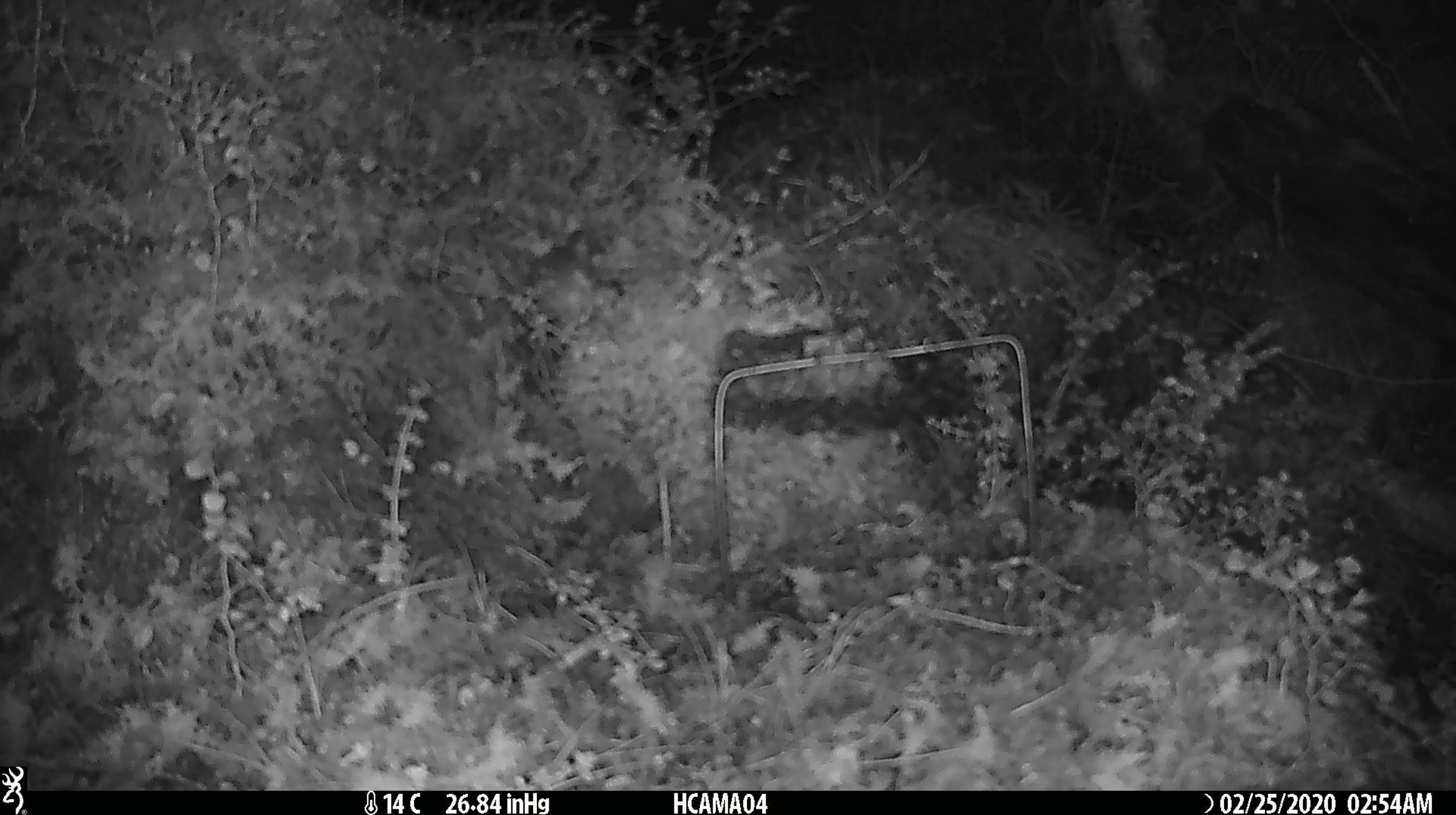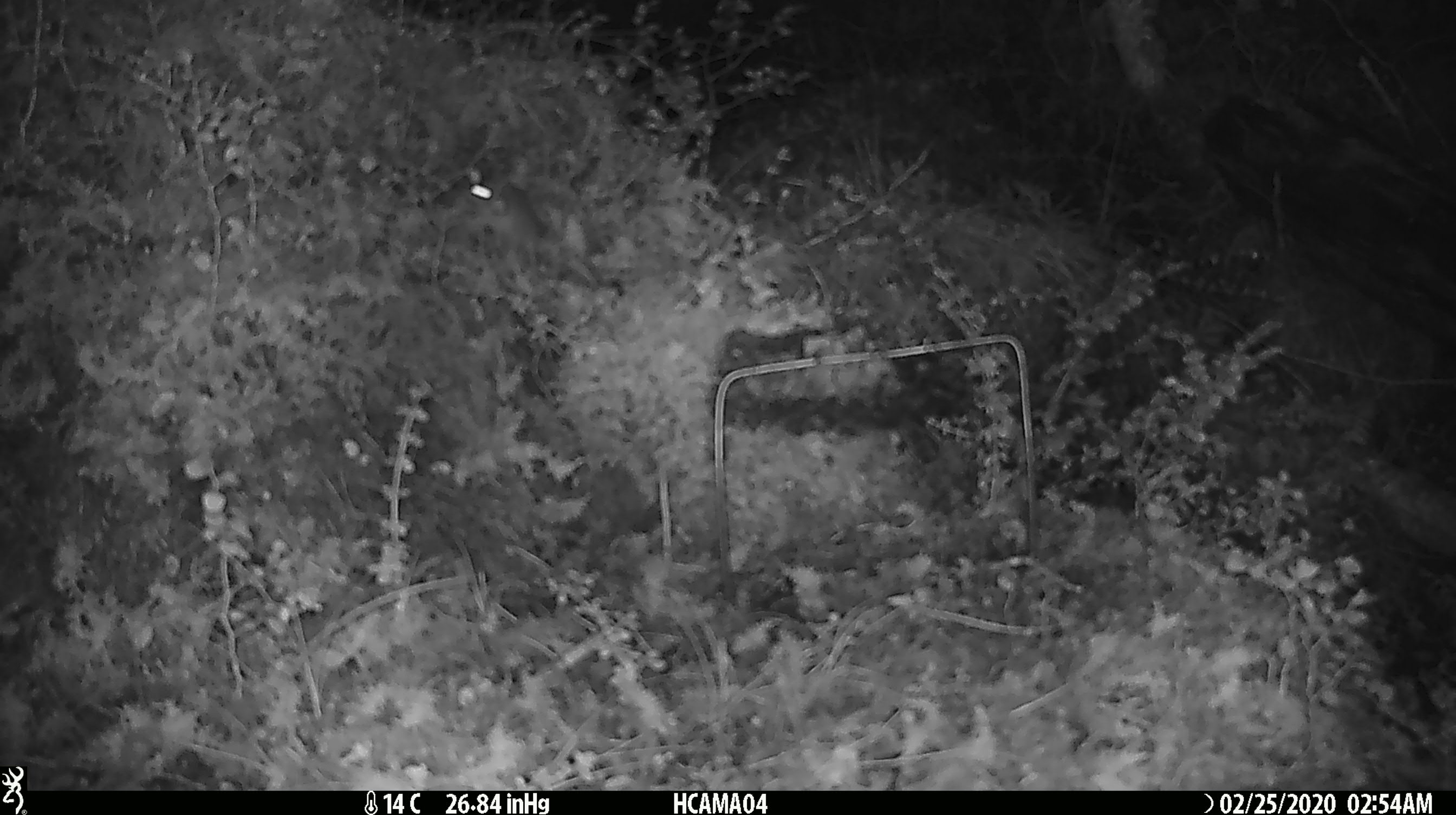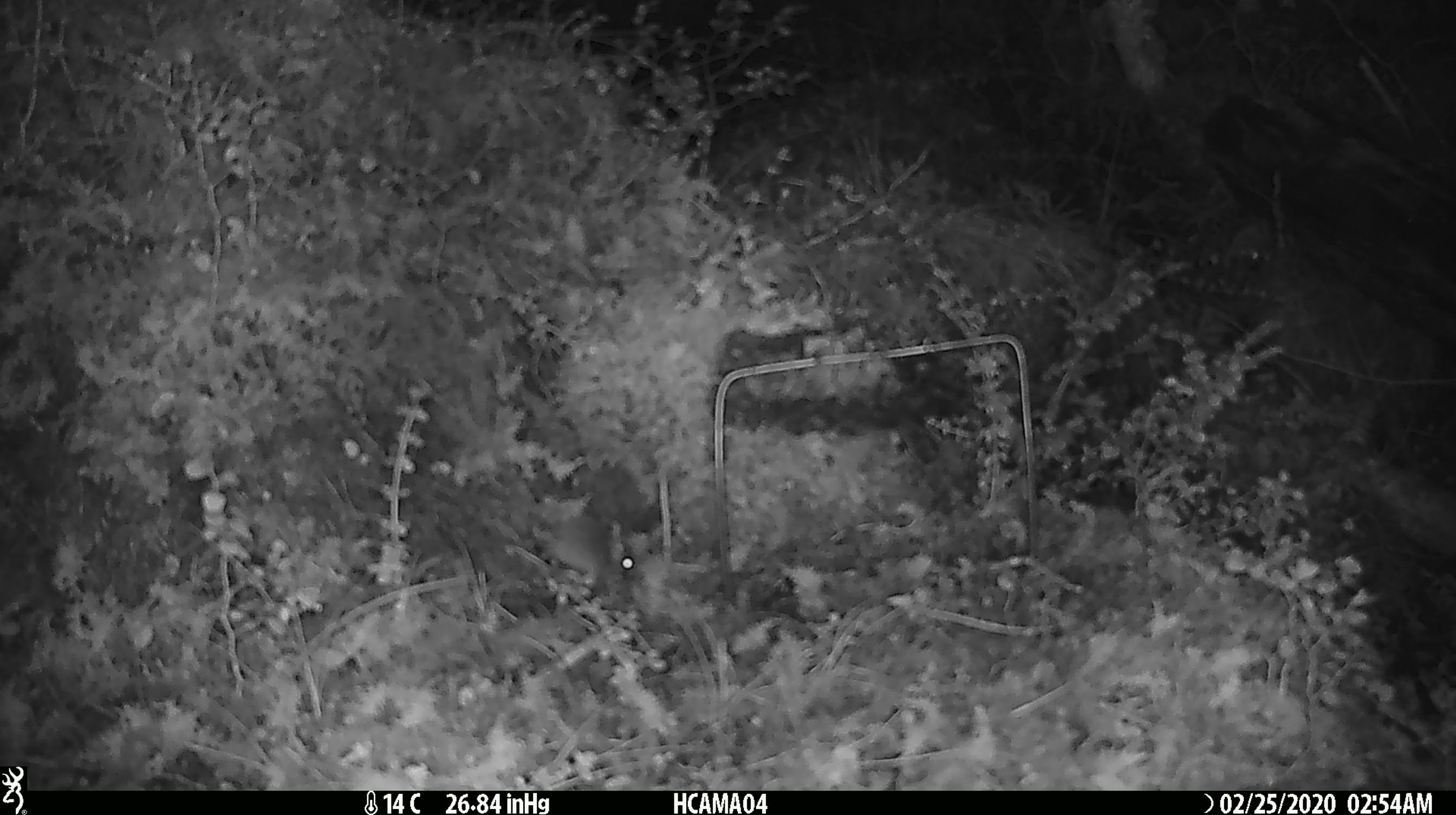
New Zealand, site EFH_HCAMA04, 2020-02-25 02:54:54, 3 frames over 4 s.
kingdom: Animalia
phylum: Chordata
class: Mammalia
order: Rodentia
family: Muridae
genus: Mus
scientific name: Mus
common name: mouse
Mouse (Mus).